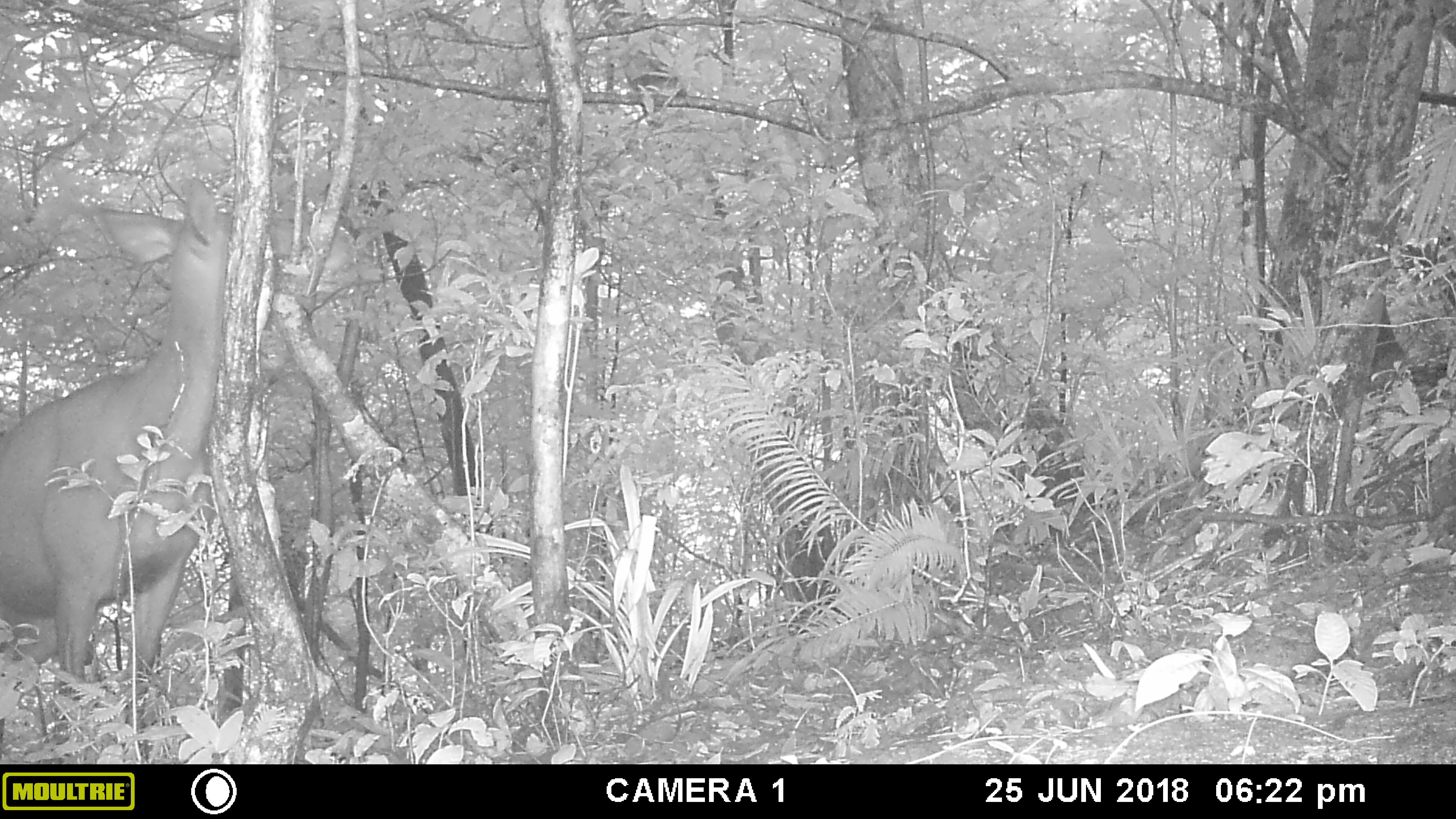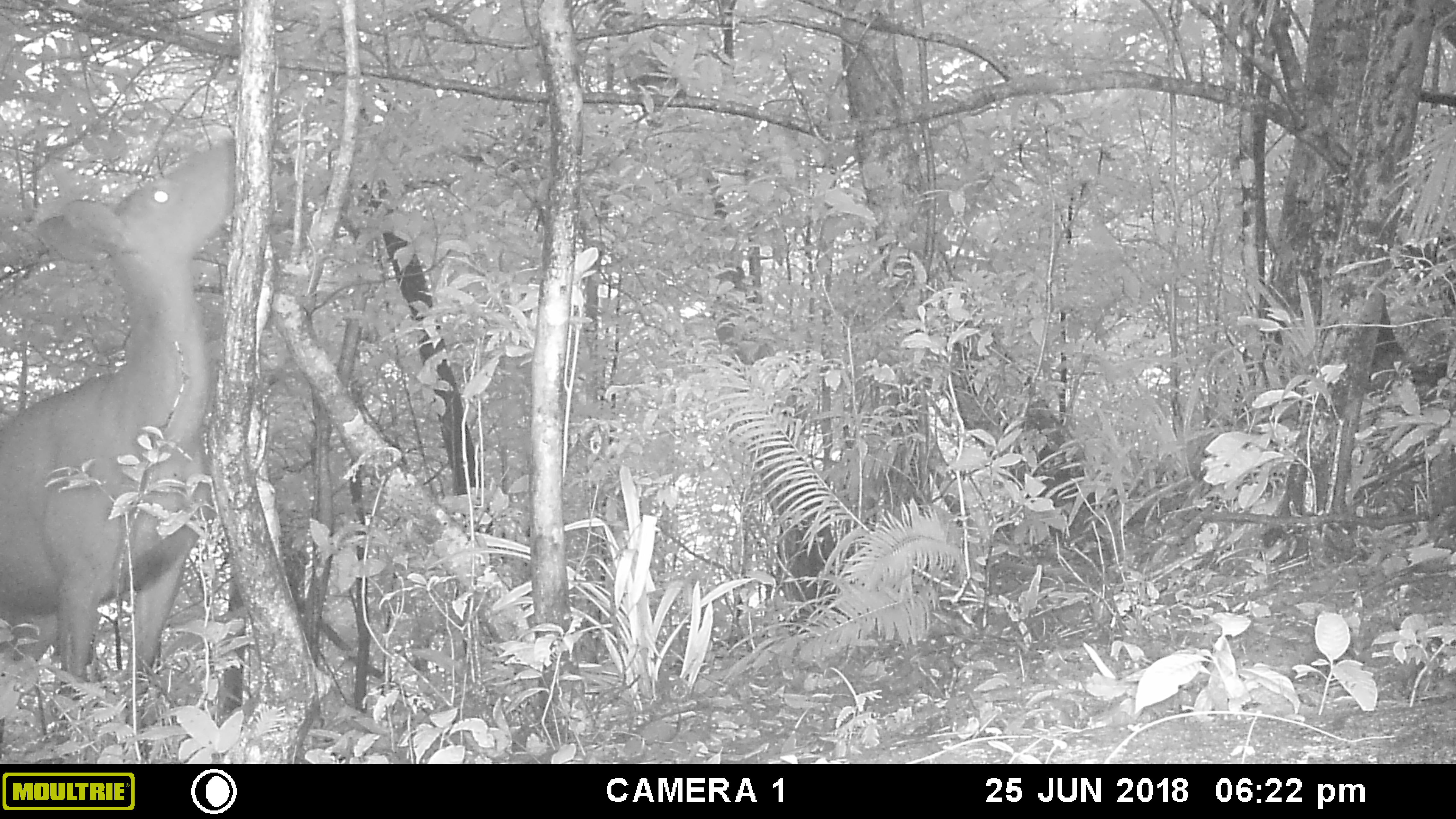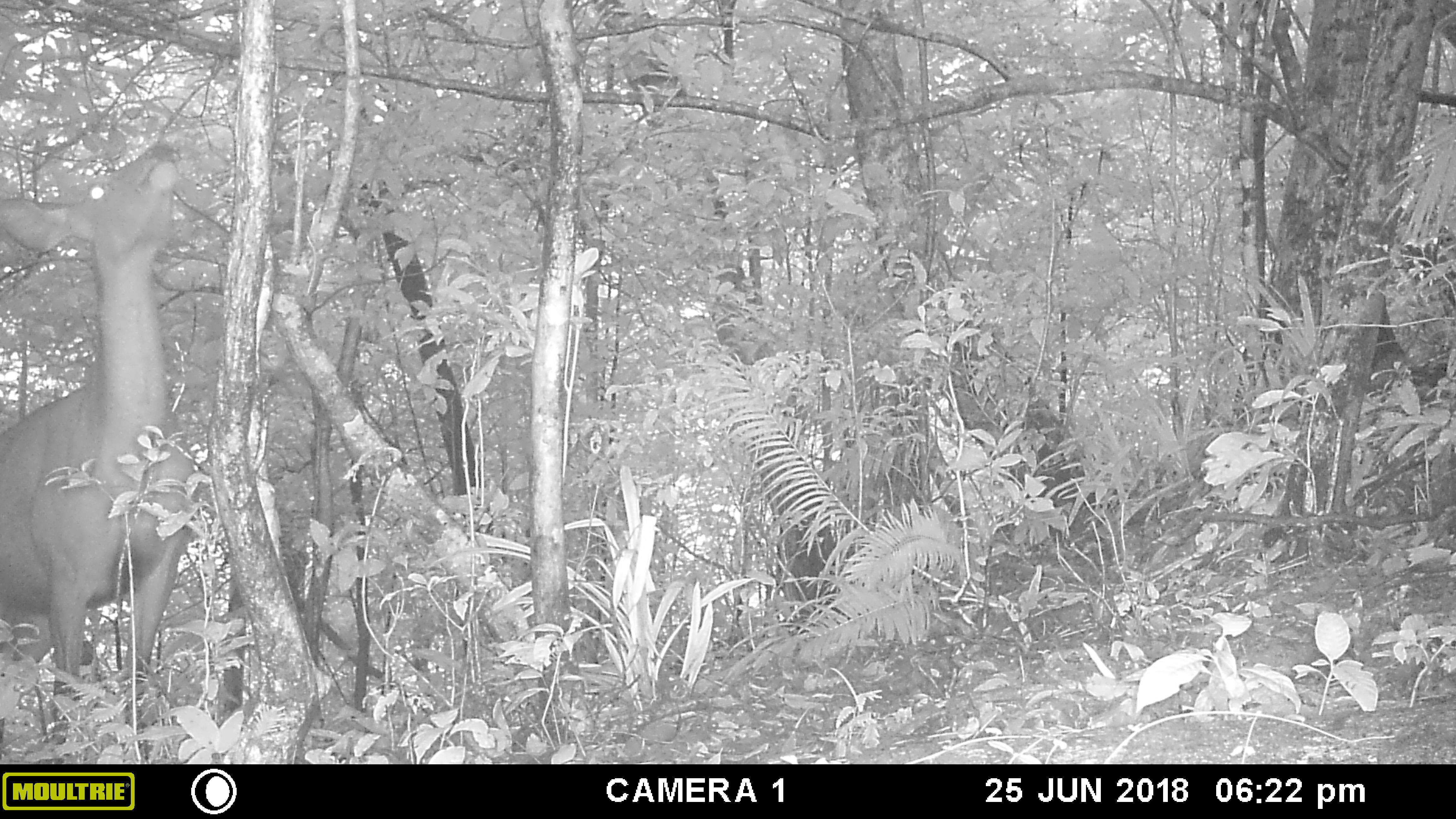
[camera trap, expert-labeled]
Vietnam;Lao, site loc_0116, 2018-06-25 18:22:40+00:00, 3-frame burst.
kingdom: Animalia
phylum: Chordata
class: Mammalia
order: Artiodactyla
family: Cervidae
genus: Rusa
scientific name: Rusa unicolor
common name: sambar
Sambar (Rusa unicolor). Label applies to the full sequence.